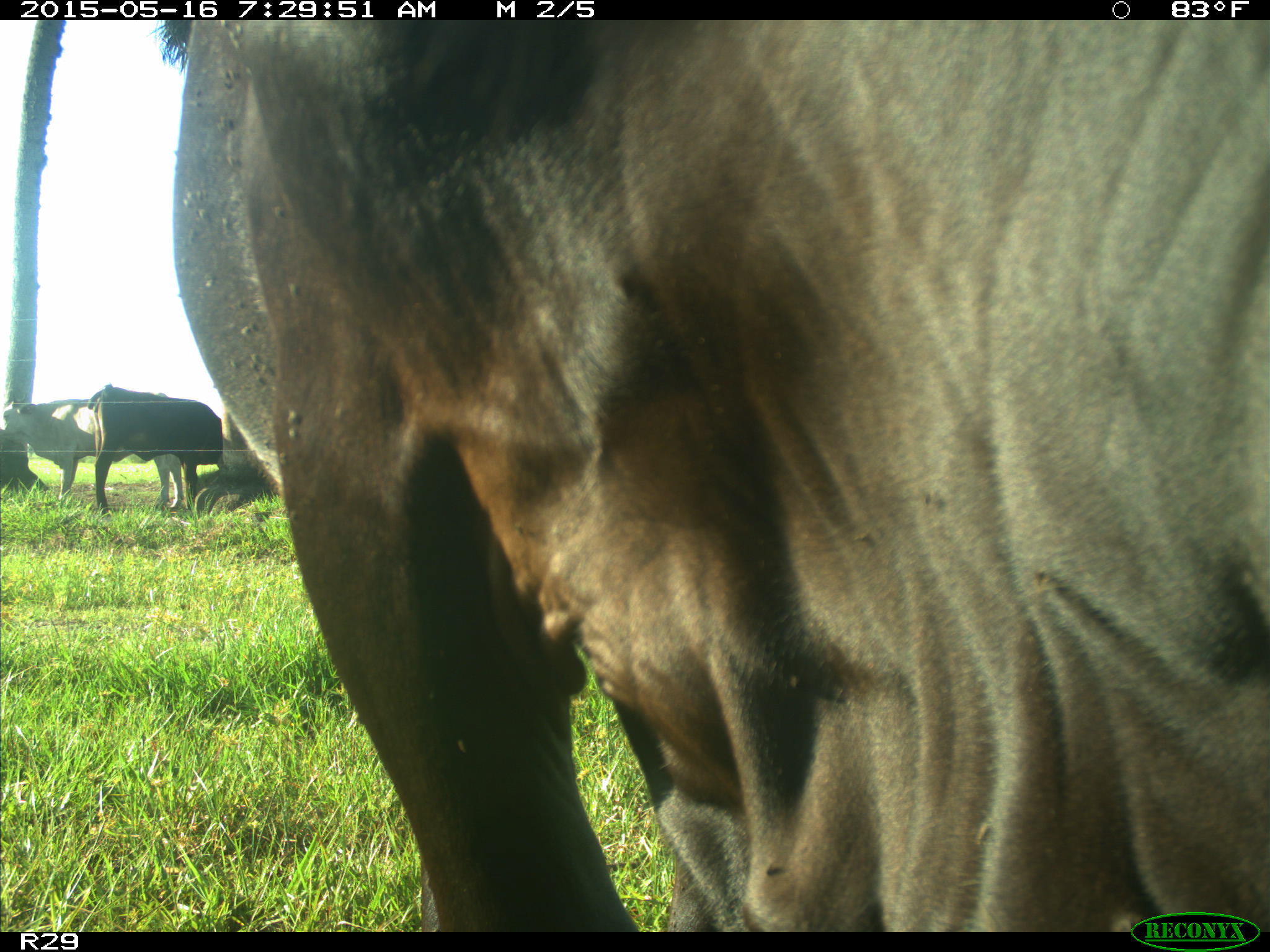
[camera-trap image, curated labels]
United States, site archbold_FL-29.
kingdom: Animalia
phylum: Chordata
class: Mammalia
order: Artiodactyla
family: Bovidae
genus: Bos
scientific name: Bos taurus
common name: domestic cow